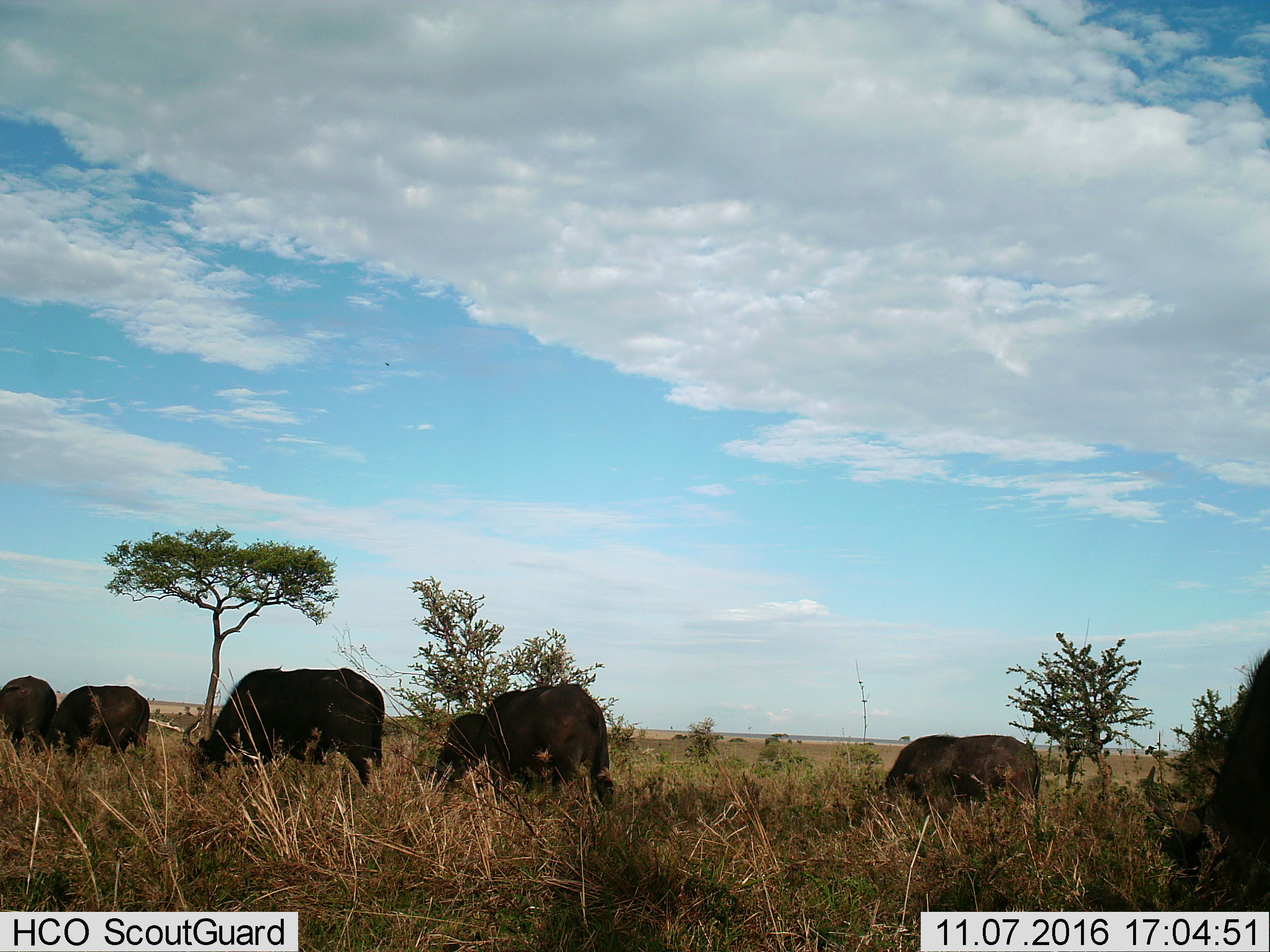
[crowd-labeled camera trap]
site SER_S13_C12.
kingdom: Animalia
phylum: Chordata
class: Mammalia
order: Artiodactyla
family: Bovidae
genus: Syncerus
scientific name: Syncerus caffer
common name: african buffalo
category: buffalo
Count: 7.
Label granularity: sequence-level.